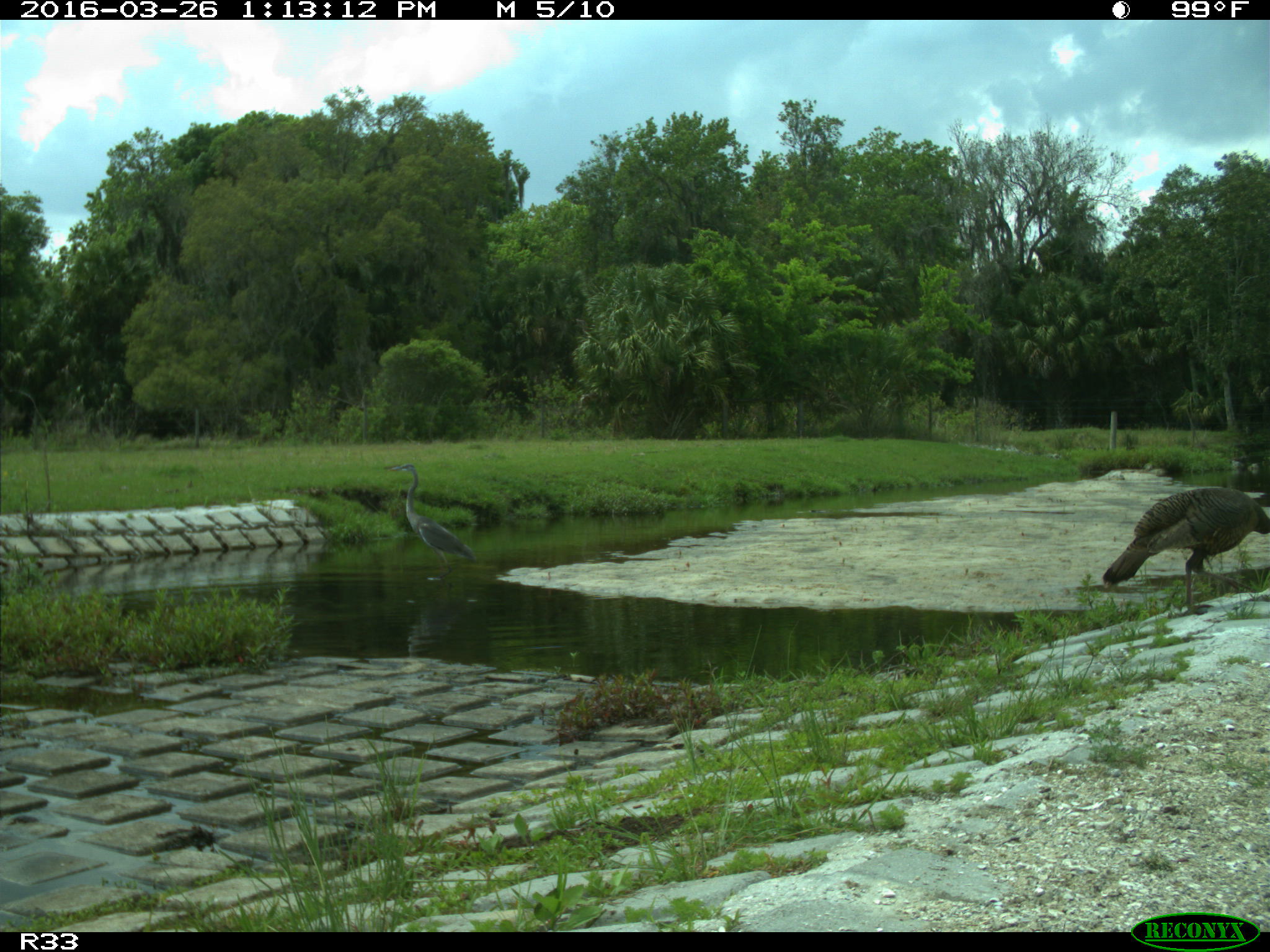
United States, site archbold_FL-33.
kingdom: Animalia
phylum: Chordata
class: Aves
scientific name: Aves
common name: birds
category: unidentified bird